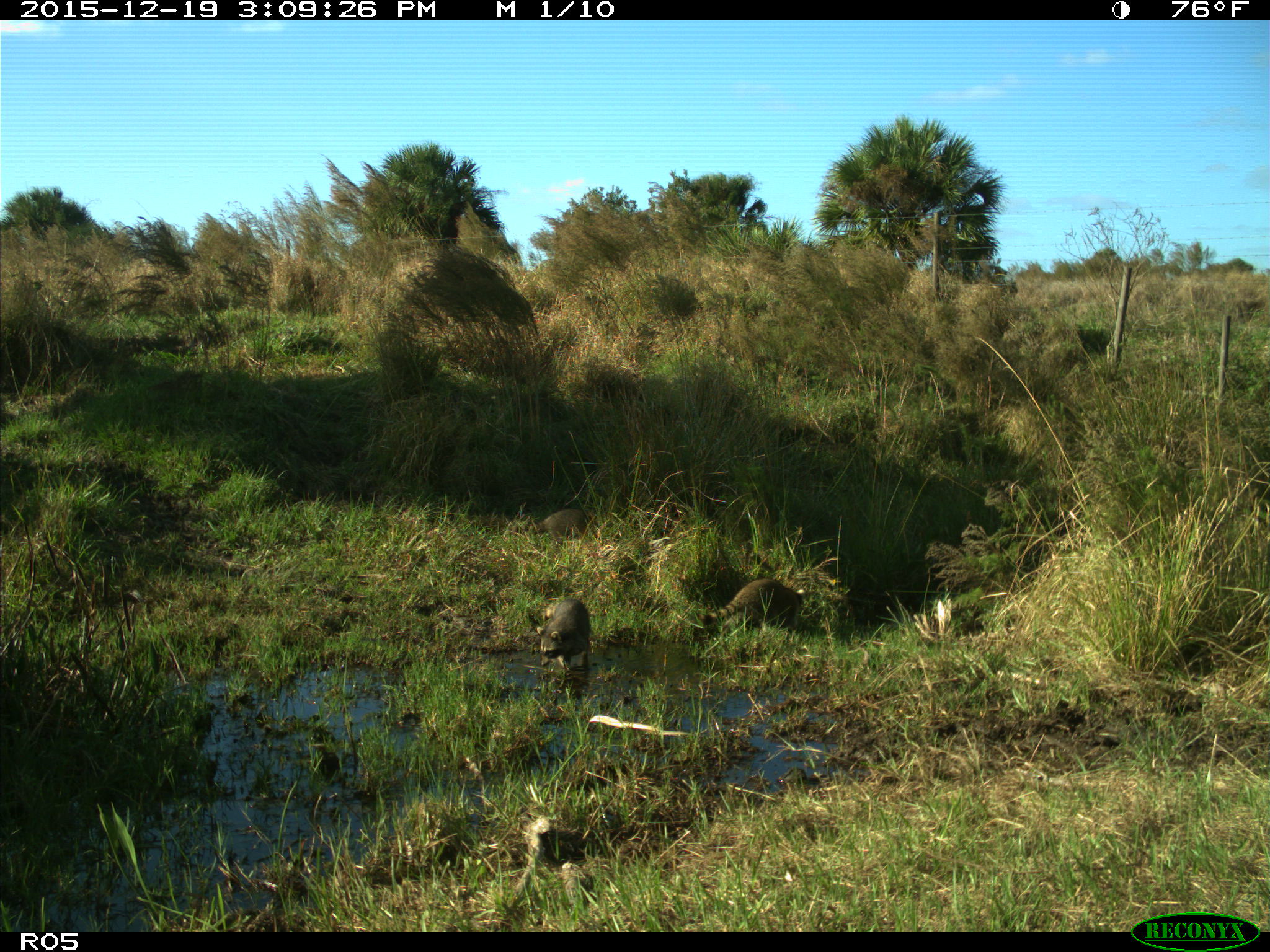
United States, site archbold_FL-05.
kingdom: Animalia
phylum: Chordata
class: Mammalia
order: Carnivora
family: Procyonidae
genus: Procyon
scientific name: Procyon lotor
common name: common raccoon